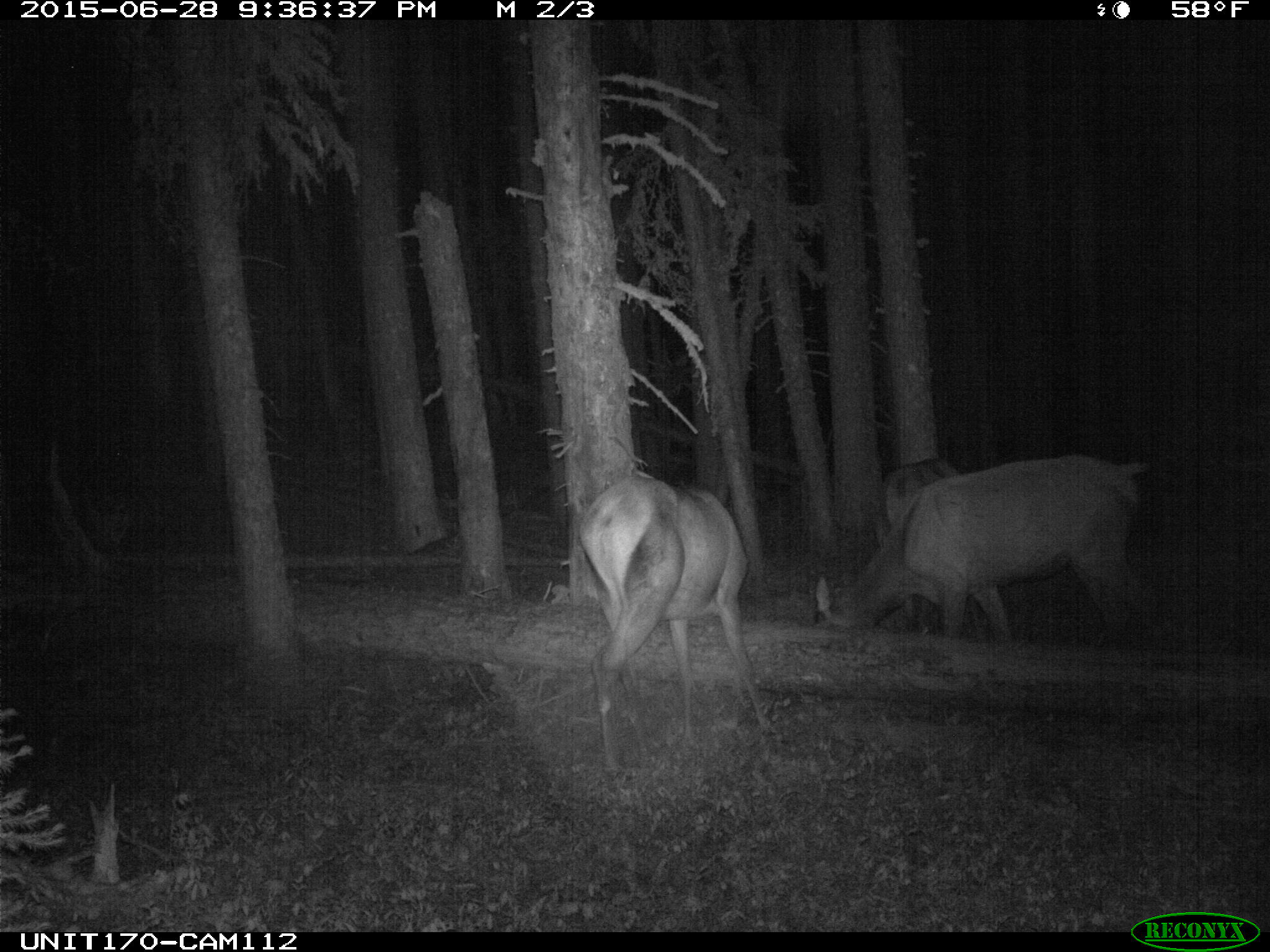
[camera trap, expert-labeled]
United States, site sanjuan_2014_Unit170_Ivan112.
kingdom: Animalia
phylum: Chordata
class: Mammalia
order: Artiodactyla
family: Cervidae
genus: Cervus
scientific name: Cervus elaphus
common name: red deer